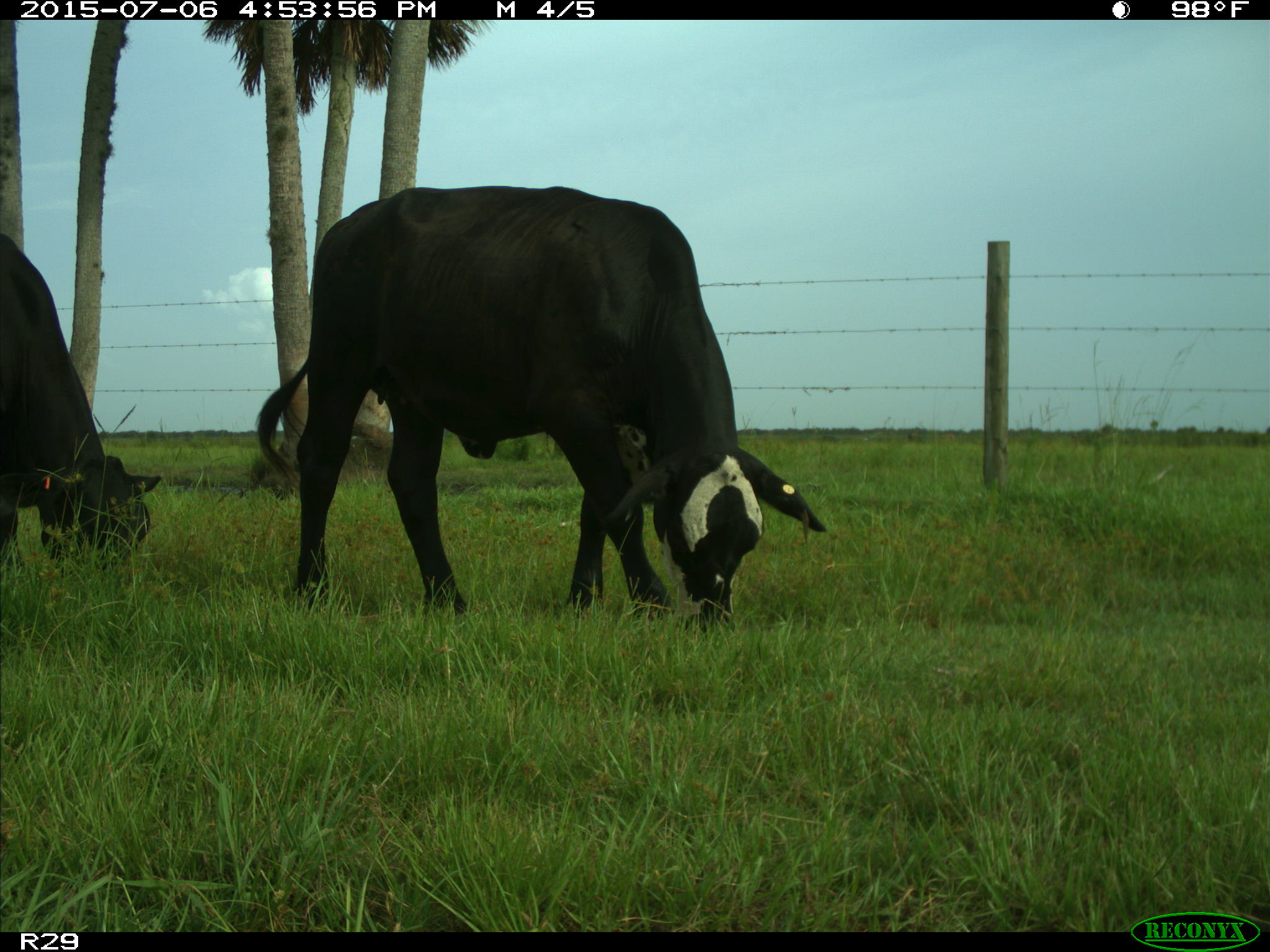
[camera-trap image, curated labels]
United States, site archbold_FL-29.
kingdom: Animalia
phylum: Chordata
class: Mammalia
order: Artiodactyla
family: Bovidae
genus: Bos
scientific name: Bos taurus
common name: domestic cow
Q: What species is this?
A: Bos taurus (domestic cow).